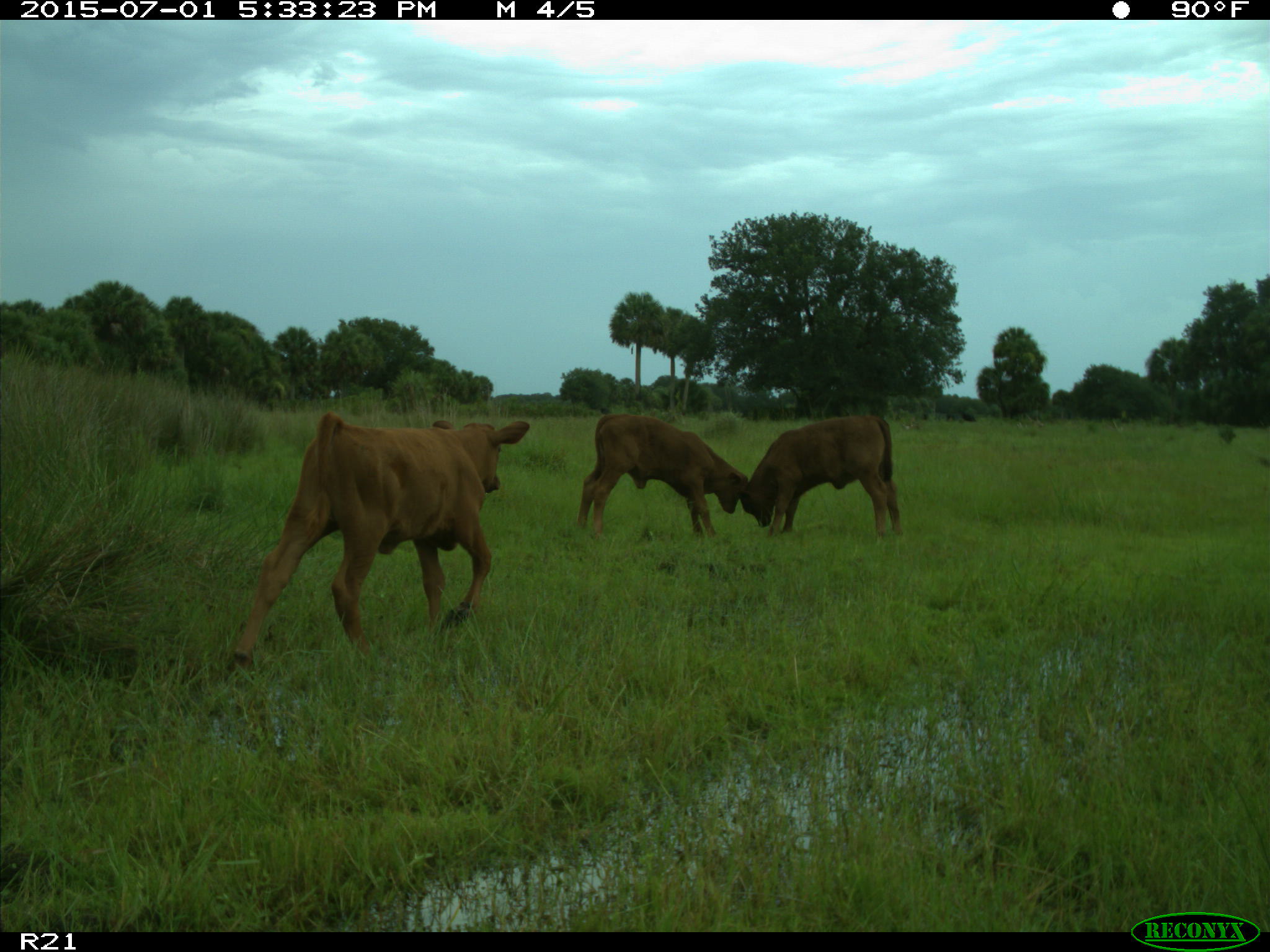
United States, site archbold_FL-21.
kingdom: Animalia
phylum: Chordata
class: Mammalia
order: Artiodactyla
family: Bovidae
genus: Bos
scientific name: Bos taurus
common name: domestic cow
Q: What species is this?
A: Bos taurus (domestic cow).